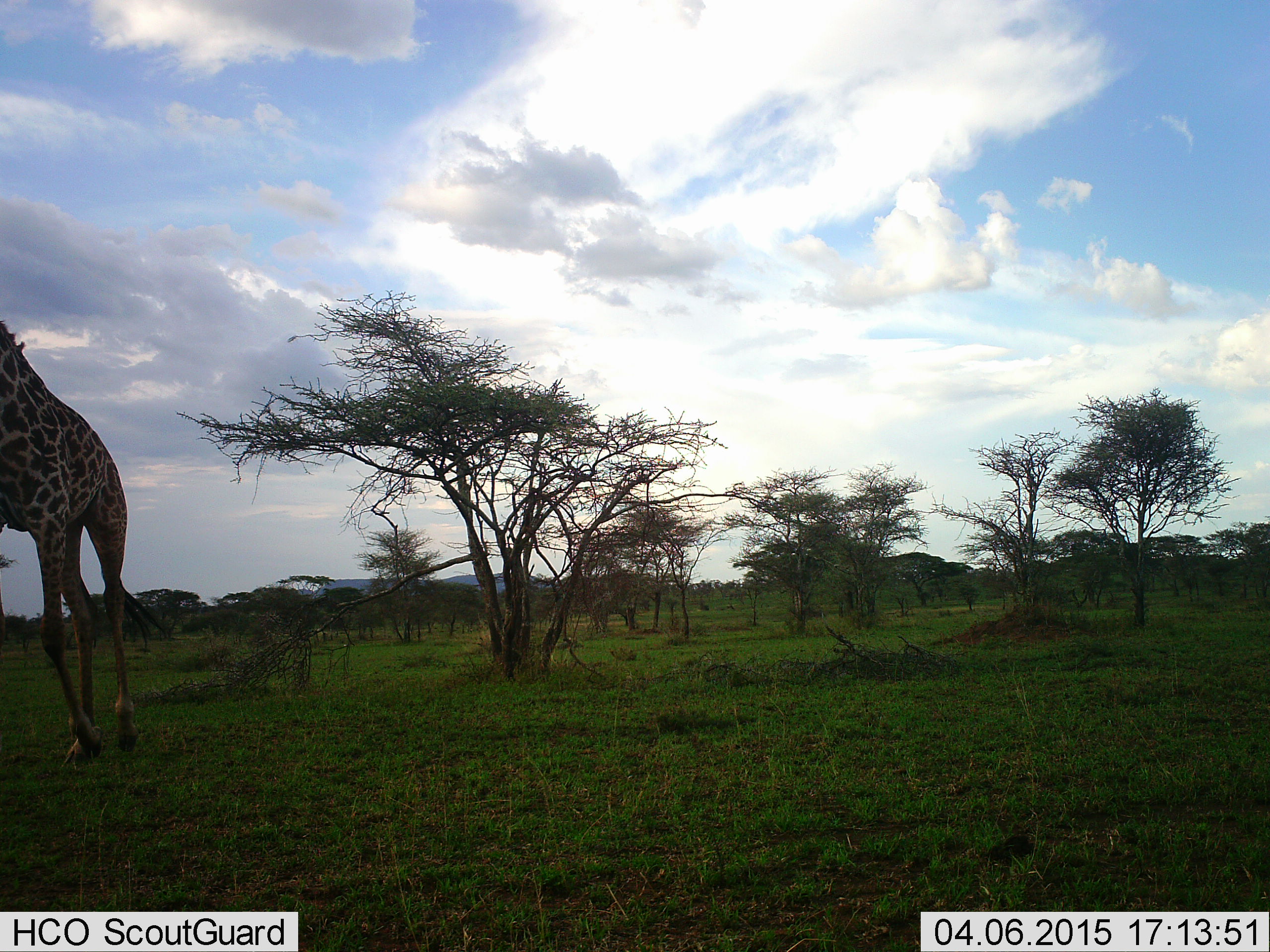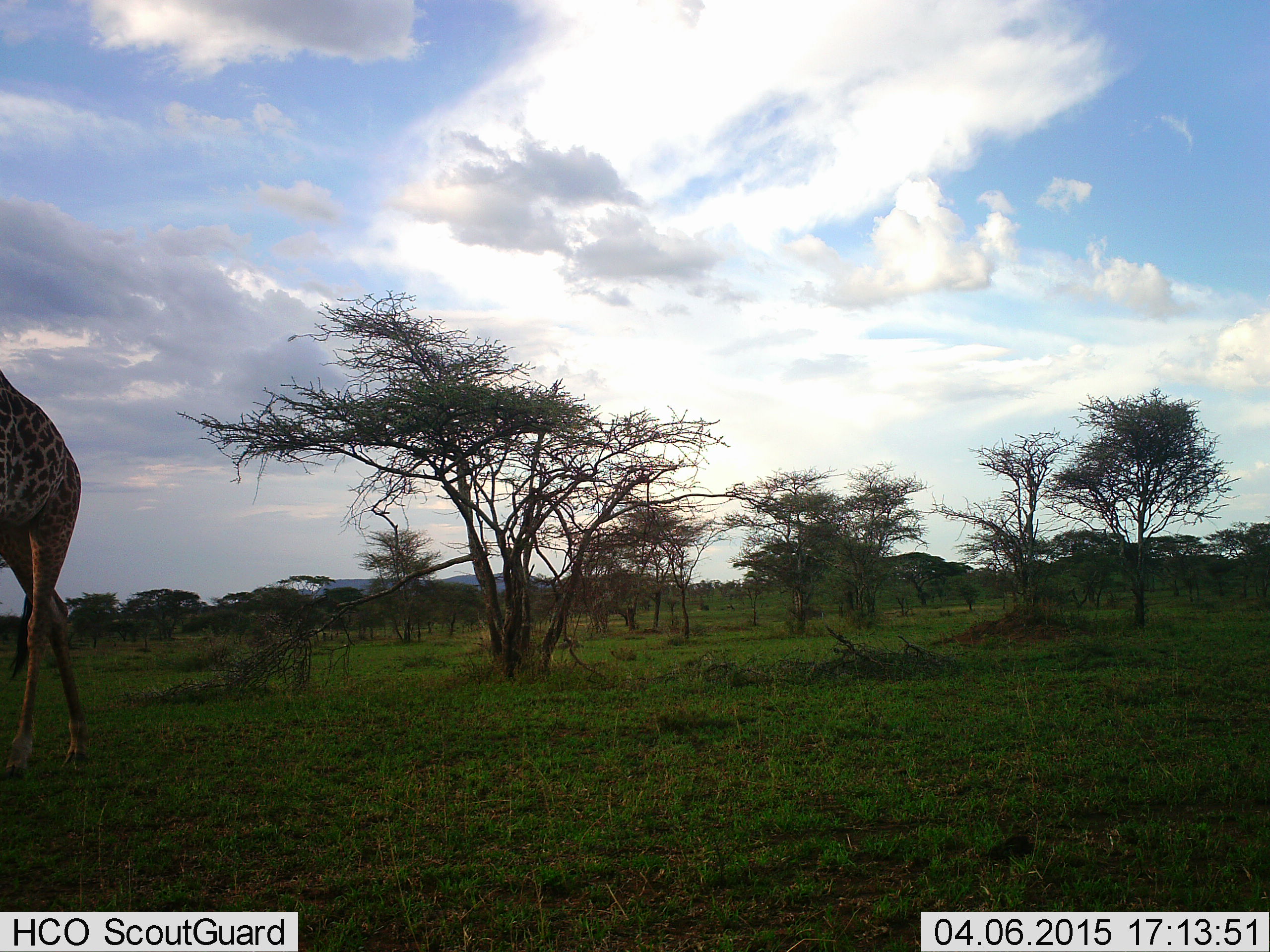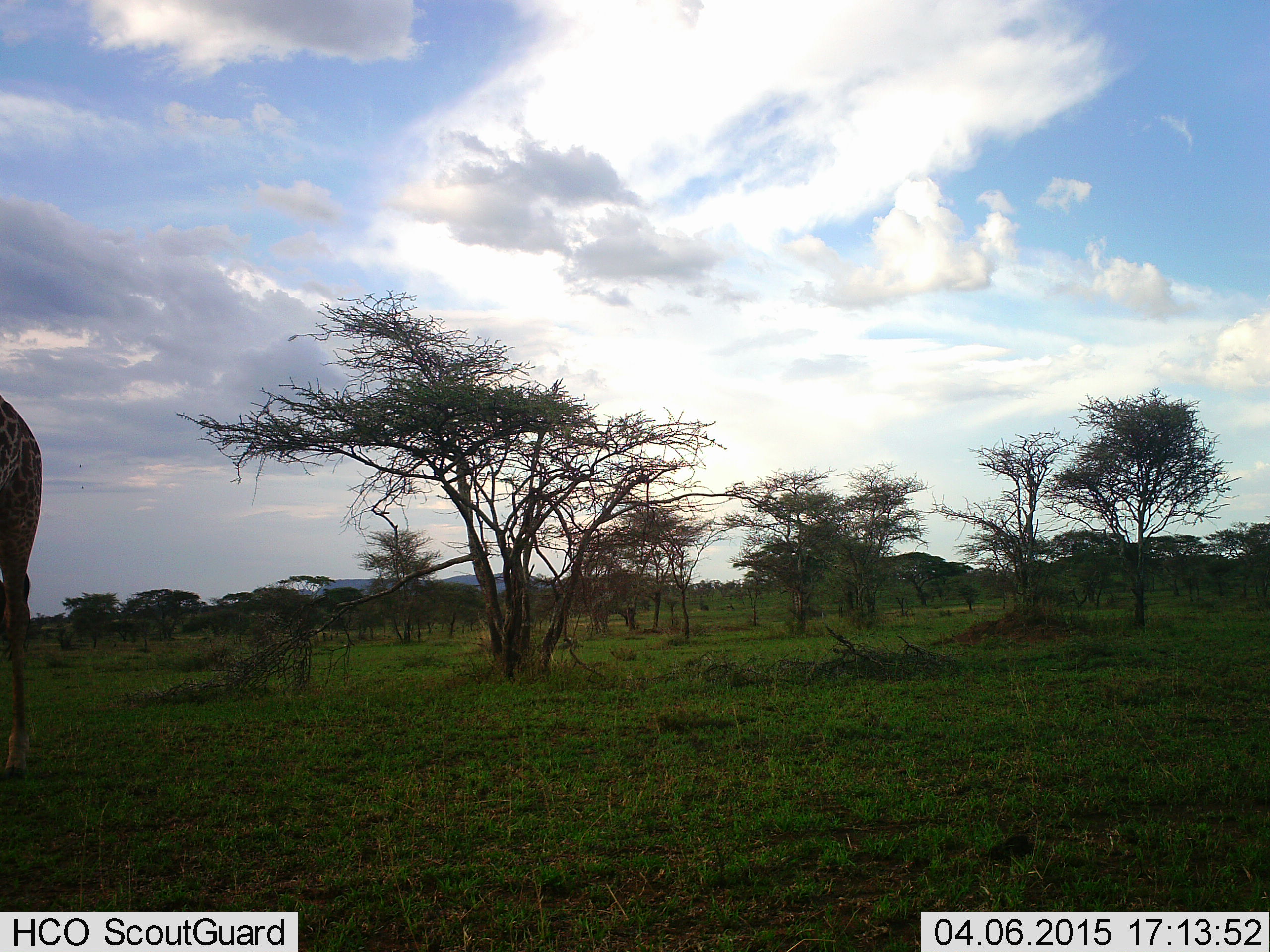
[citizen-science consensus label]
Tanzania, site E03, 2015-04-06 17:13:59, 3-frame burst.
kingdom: Animalia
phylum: Chordata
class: Mammalia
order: Artiodactyla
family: Giraffidae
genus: Giraffa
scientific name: Giraffa camelopardalis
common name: giraffe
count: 1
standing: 10%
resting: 0%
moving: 100%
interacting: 0%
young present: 0%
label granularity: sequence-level